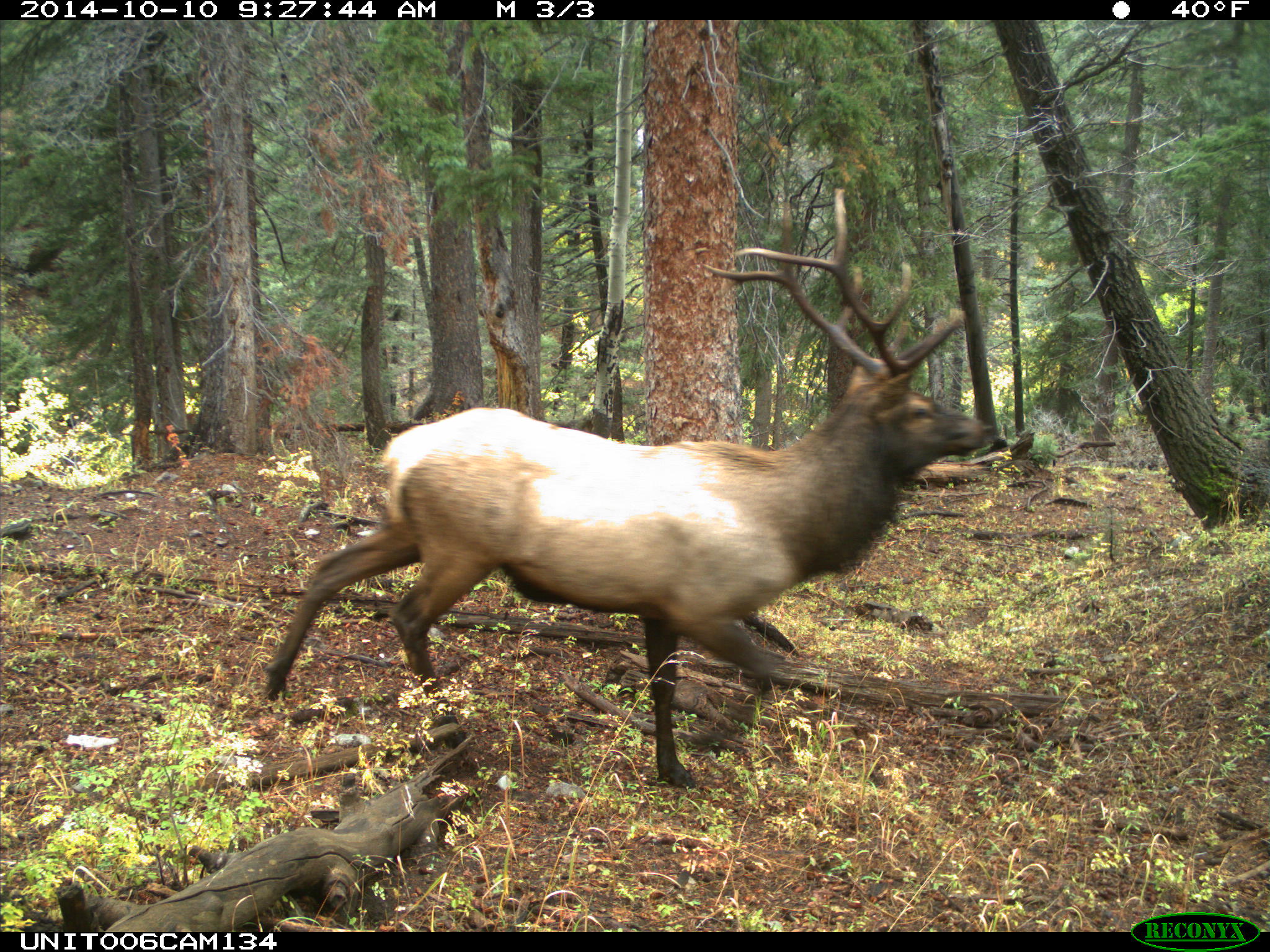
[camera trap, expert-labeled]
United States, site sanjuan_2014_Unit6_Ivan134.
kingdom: Animalia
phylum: Chordata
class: Mammalia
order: Artiodactyla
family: Cervidae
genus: Cervus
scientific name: Cervus elaphus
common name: red deer